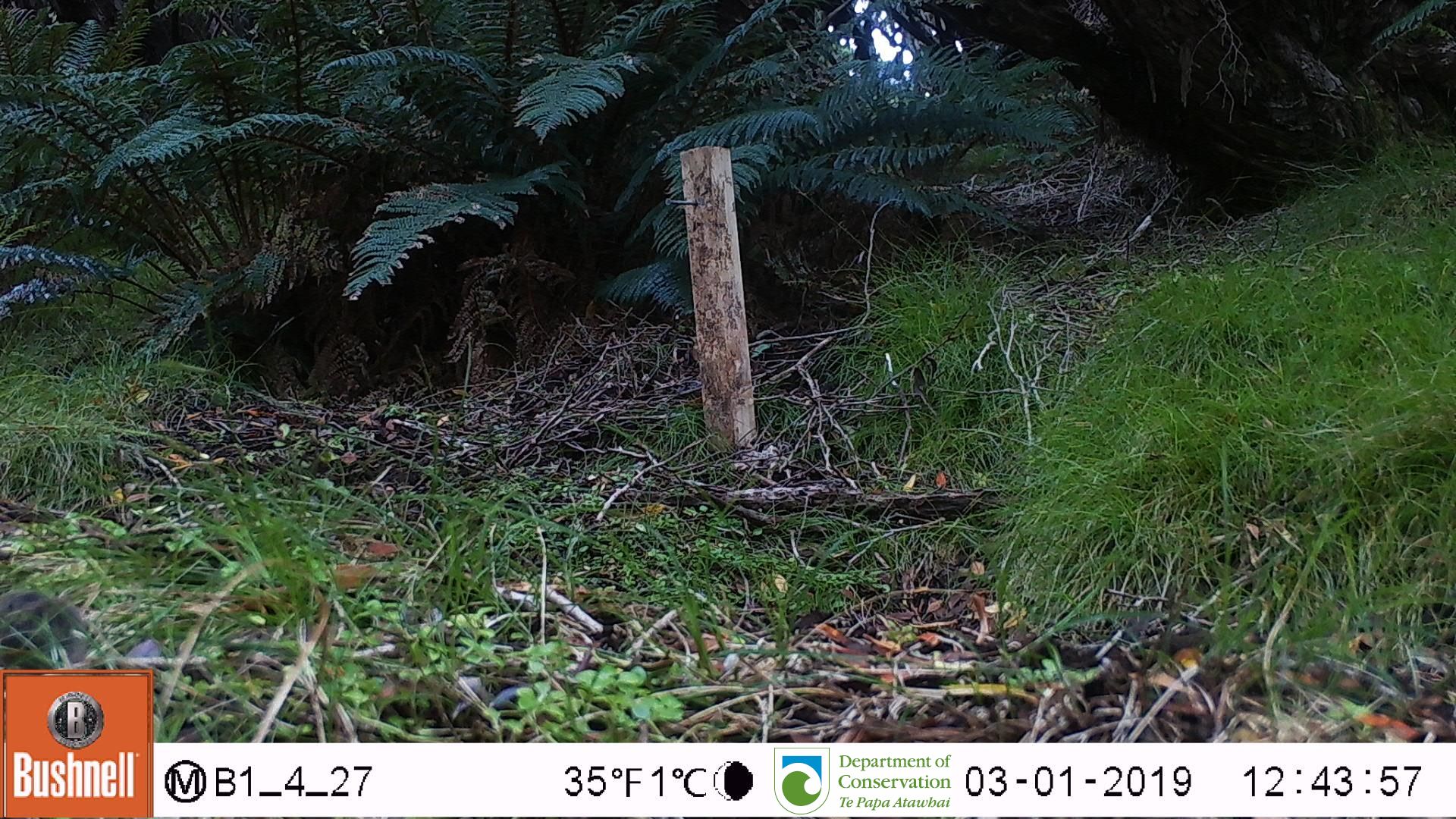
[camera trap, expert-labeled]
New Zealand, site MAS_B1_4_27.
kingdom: Animalia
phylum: Chordata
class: Mammalia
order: Rodentia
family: Muridae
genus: Mus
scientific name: Mus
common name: mouse